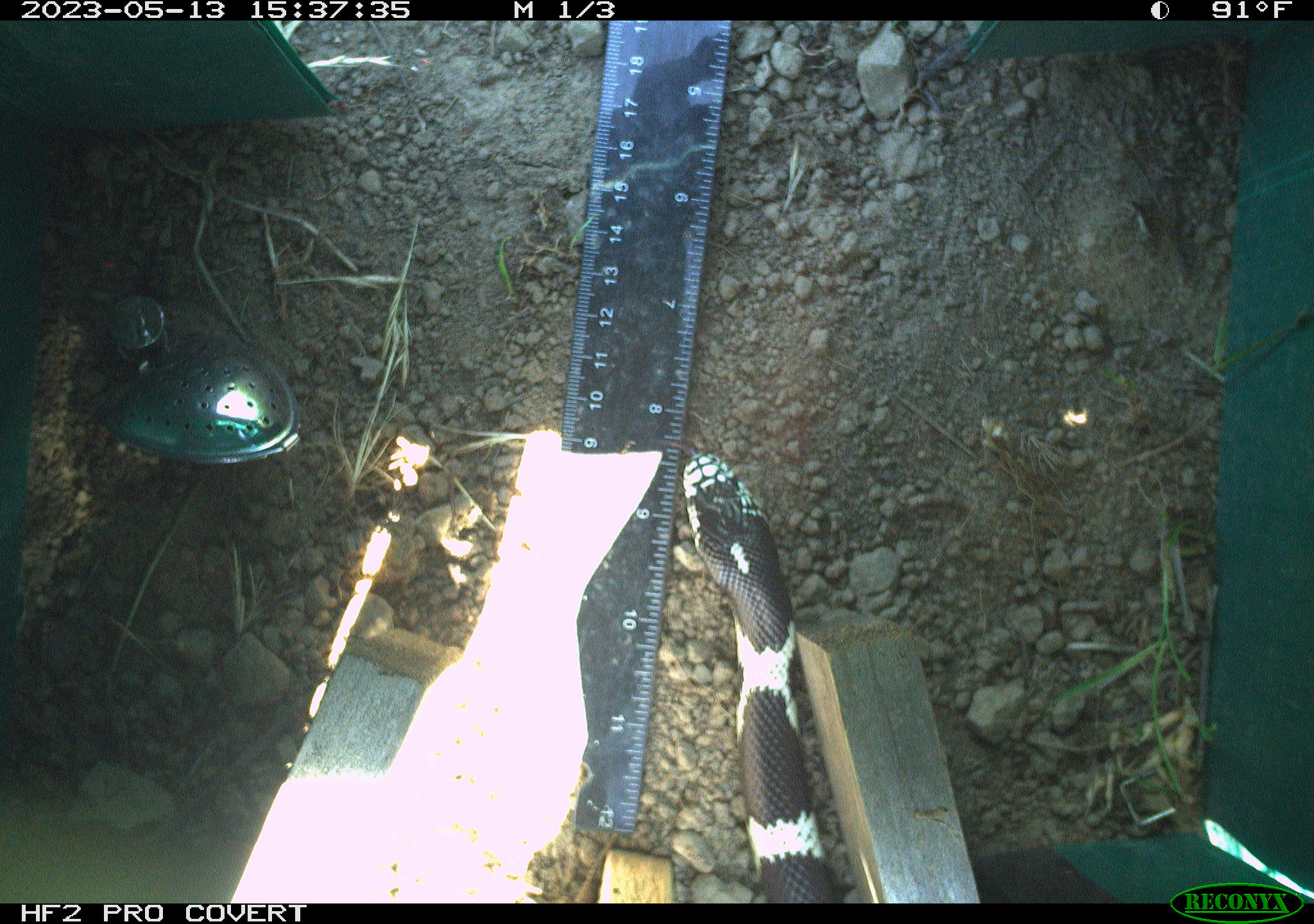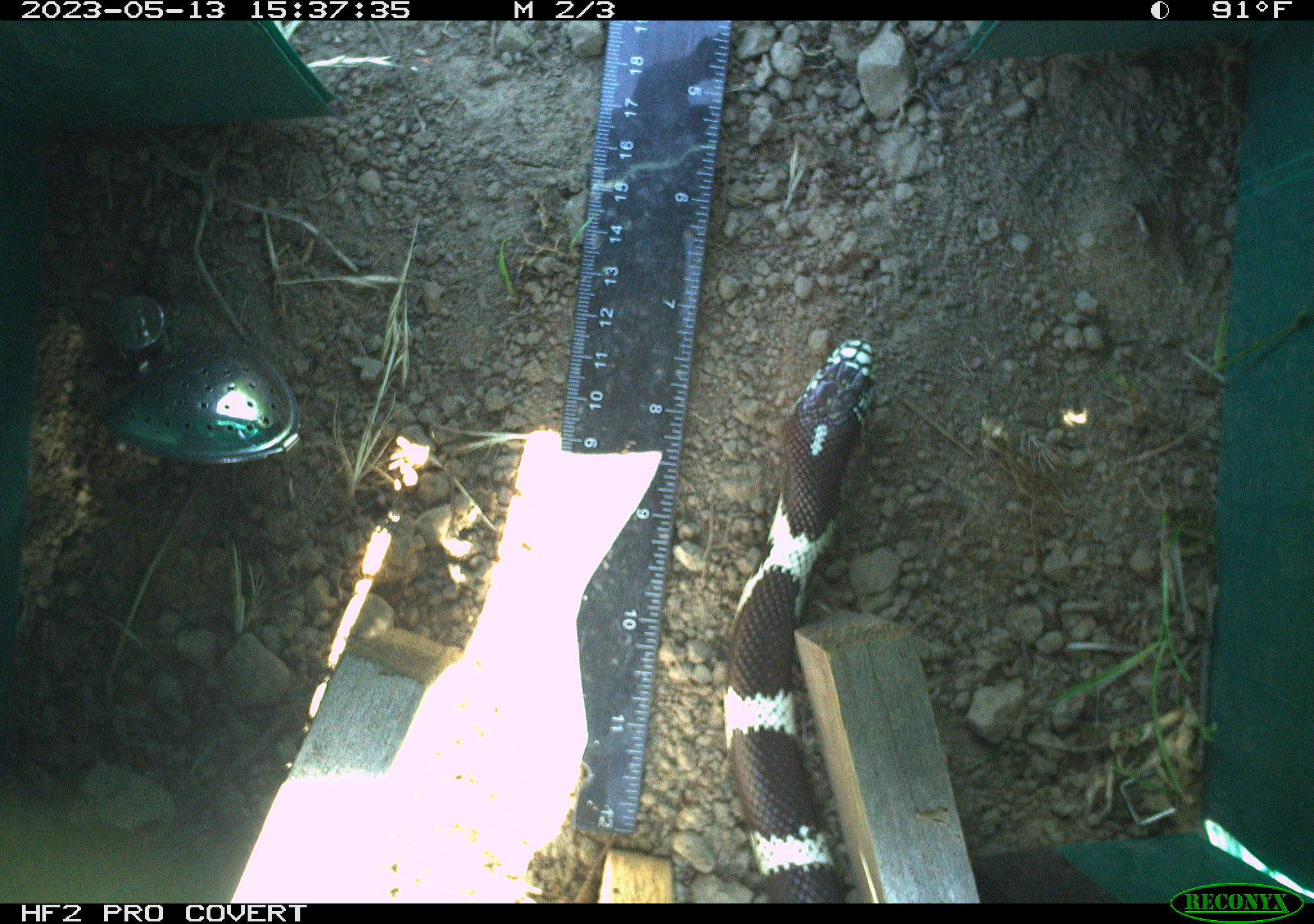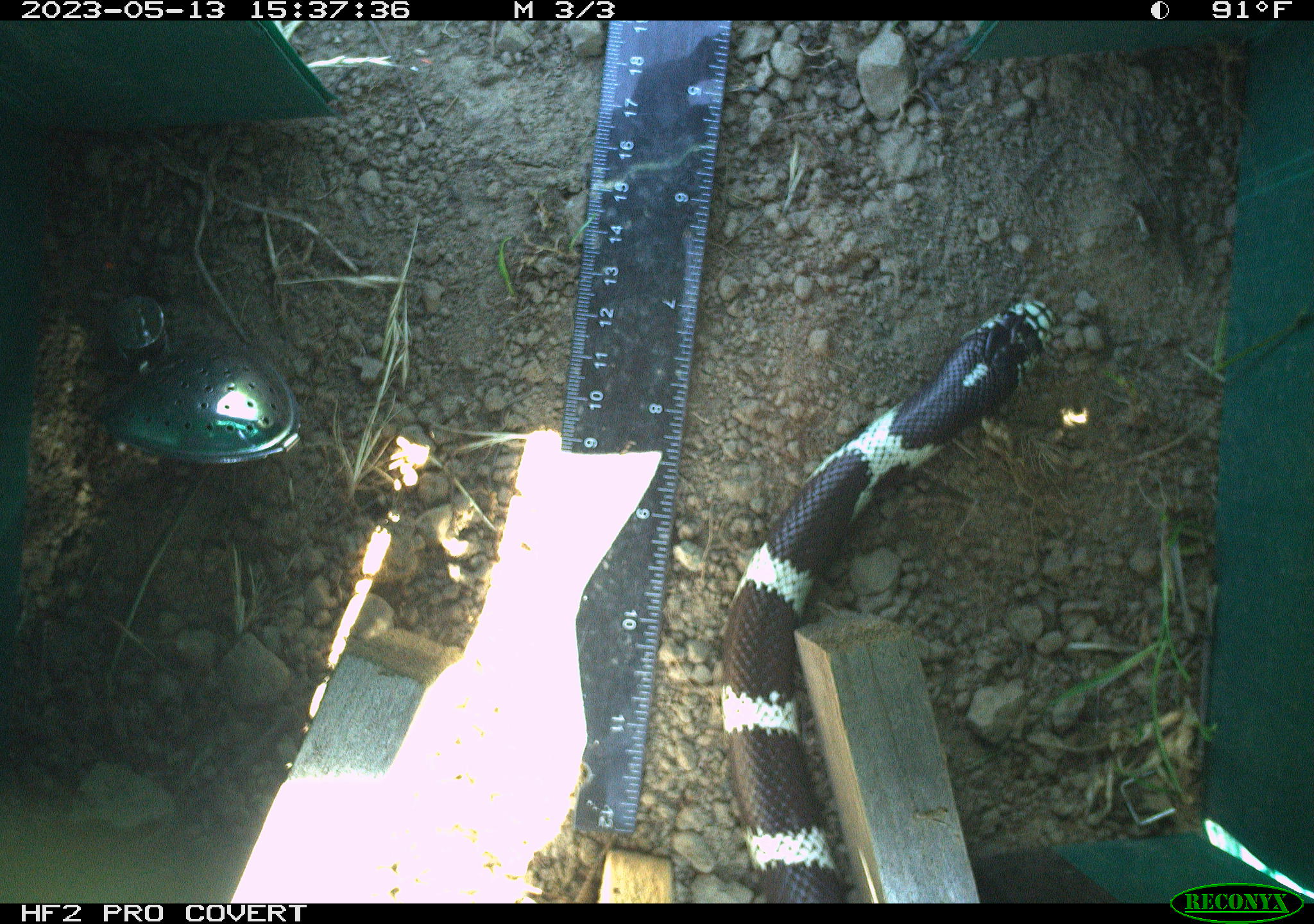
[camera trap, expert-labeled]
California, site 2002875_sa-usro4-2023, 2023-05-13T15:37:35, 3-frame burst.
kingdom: Animalia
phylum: Chordata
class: Reptilia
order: Squamata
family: Colubridae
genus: Lampropeltis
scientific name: Lampropeltis californiae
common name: california kingsnake